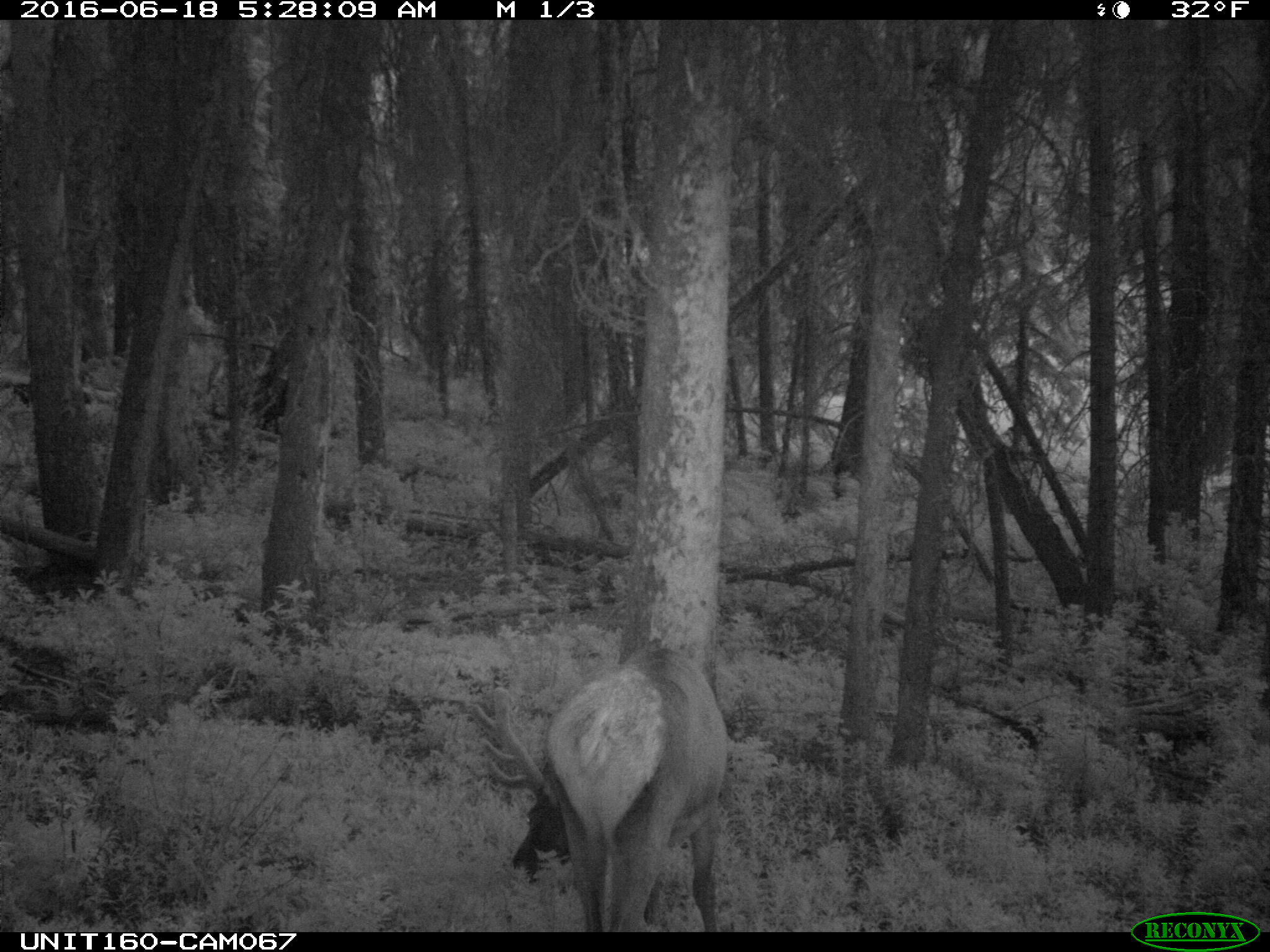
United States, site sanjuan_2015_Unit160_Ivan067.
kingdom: Animalia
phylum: Chordata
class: Mammalia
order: Artiodactyla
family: Cervidae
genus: Cervus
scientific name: Cervus elaphus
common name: red deer